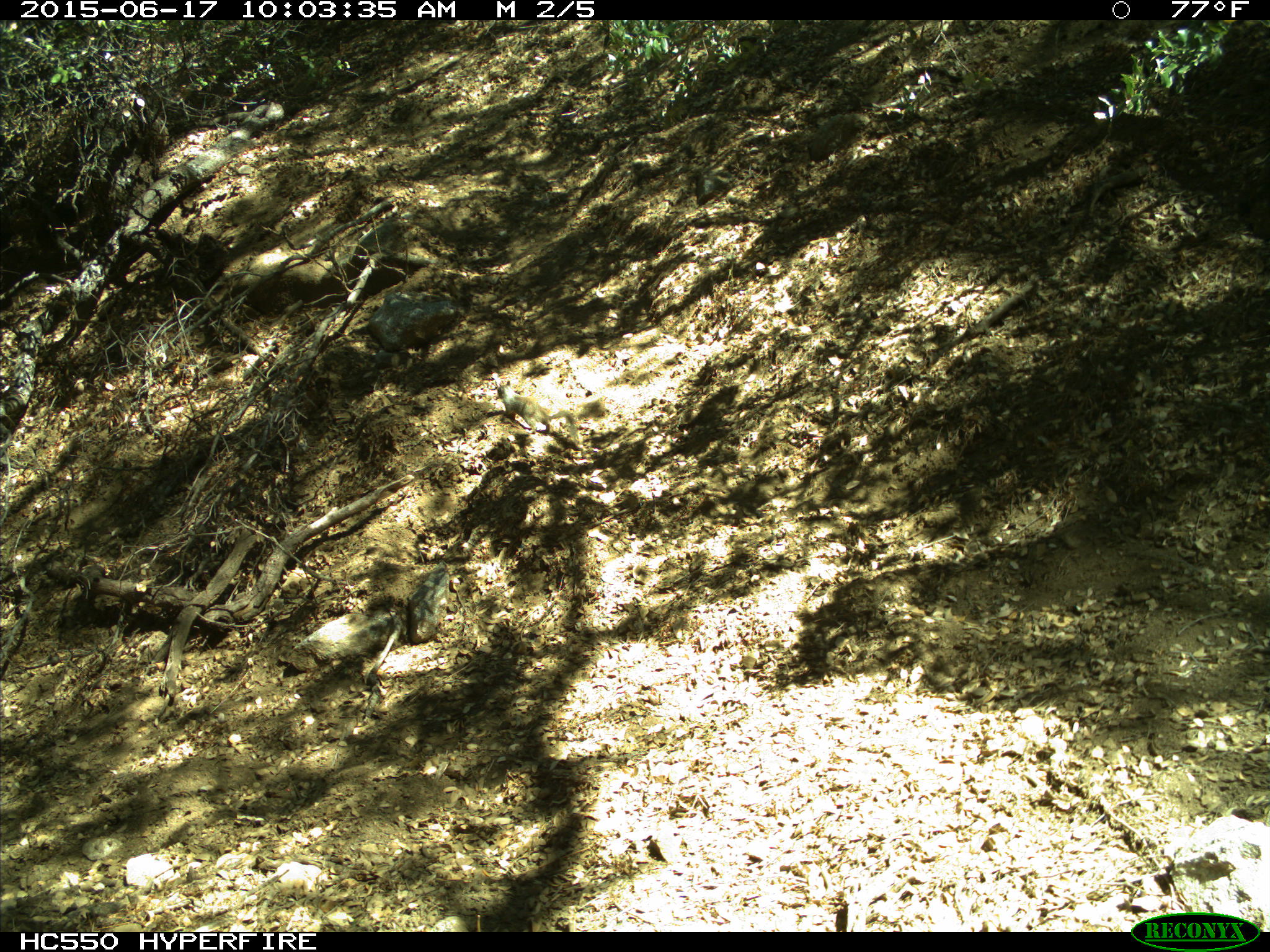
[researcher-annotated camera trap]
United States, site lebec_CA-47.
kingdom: Animalia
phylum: Chordata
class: Mammalia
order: Rodentia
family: Sciuridae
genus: Otospermophilus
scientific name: Otospermophilus beecheyi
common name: california ground squirrel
Otospermophilus beecheyi (california ground squirrel).